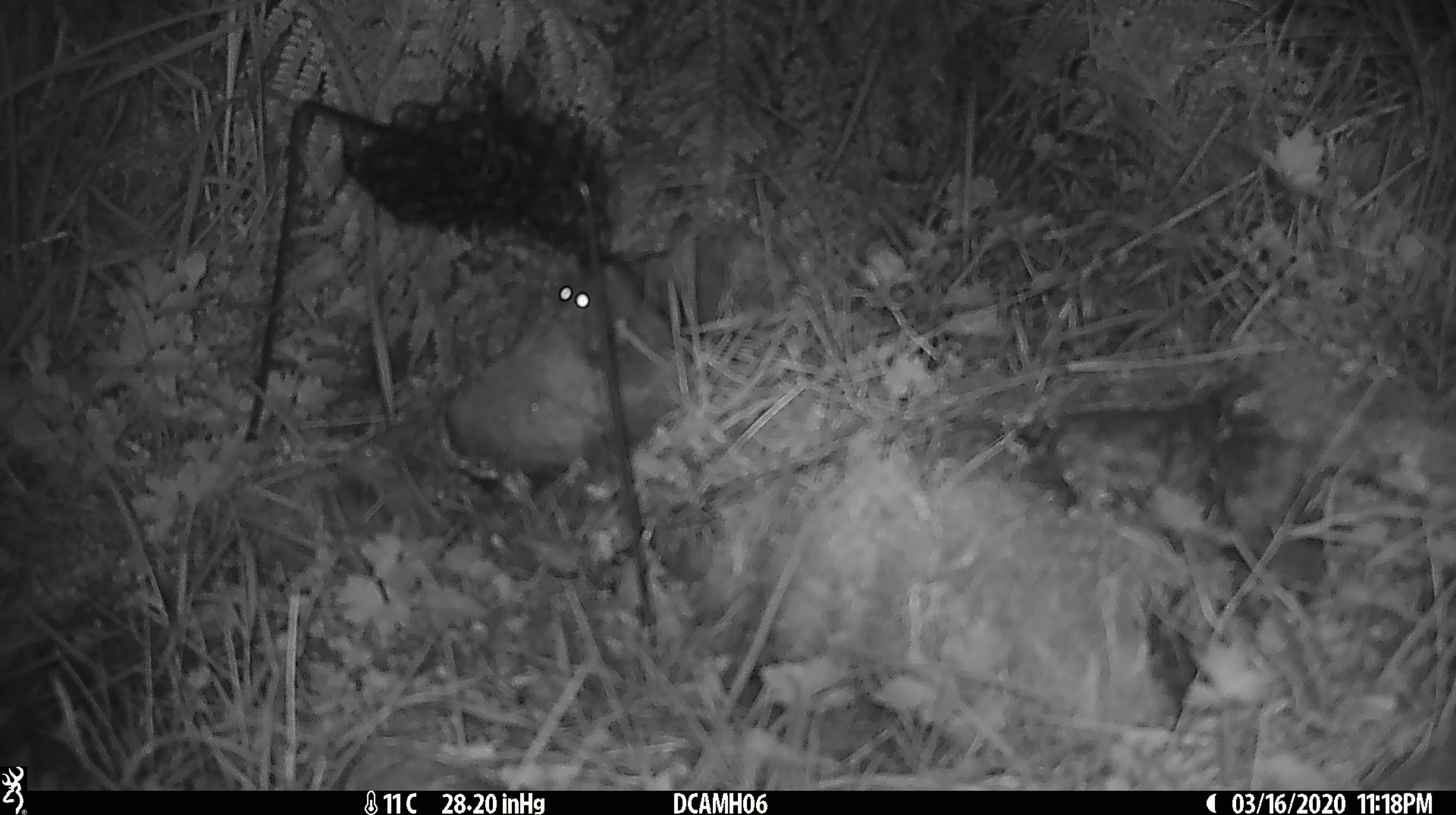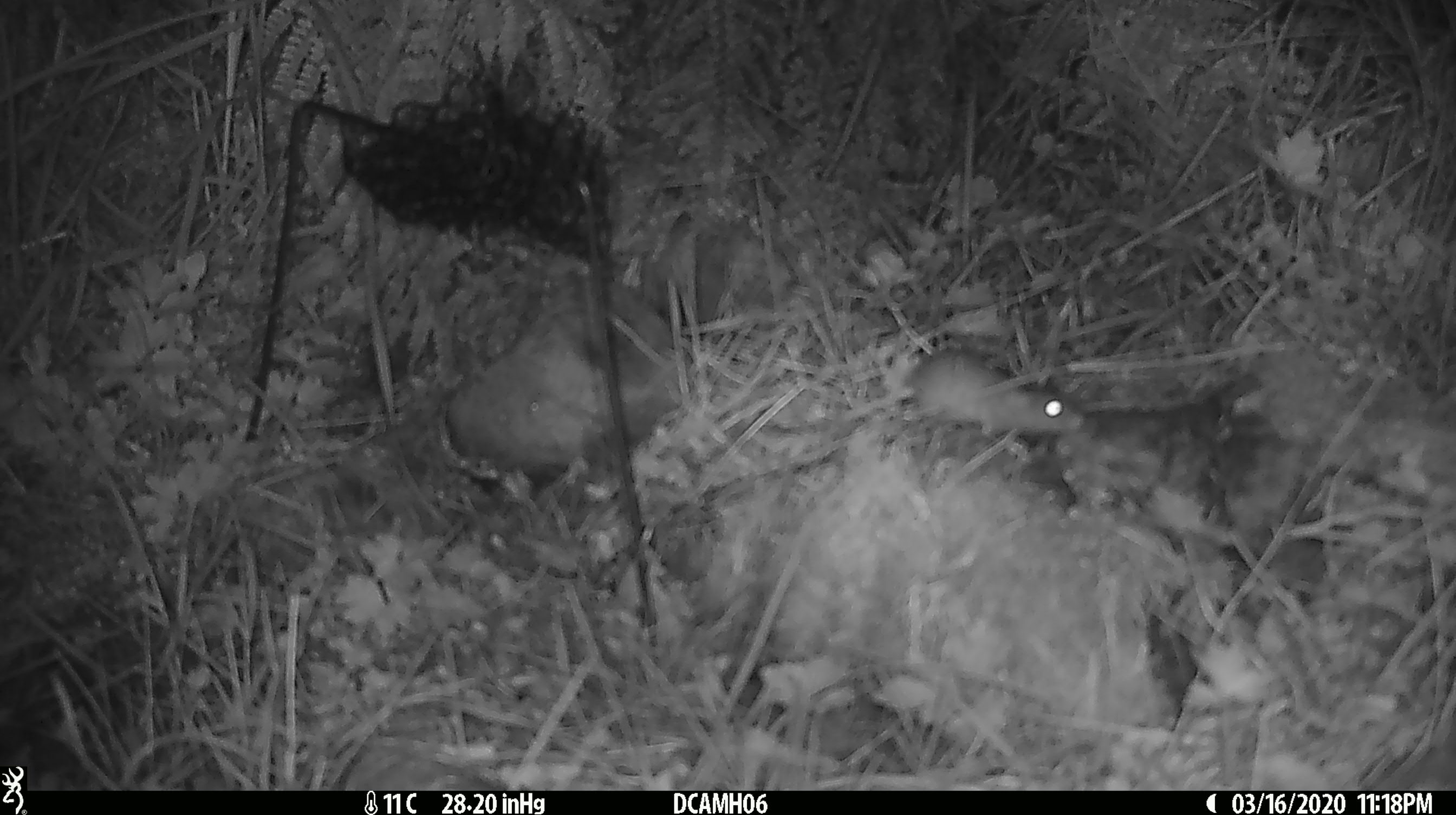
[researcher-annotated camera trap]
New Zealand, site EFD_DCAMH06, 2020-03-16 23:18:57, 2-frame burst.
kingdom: Animalia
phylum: Chordata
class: Mammalia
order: Rodentia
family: Muridae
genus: Mus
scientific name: Mus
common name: mouse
Mouse (Mus).